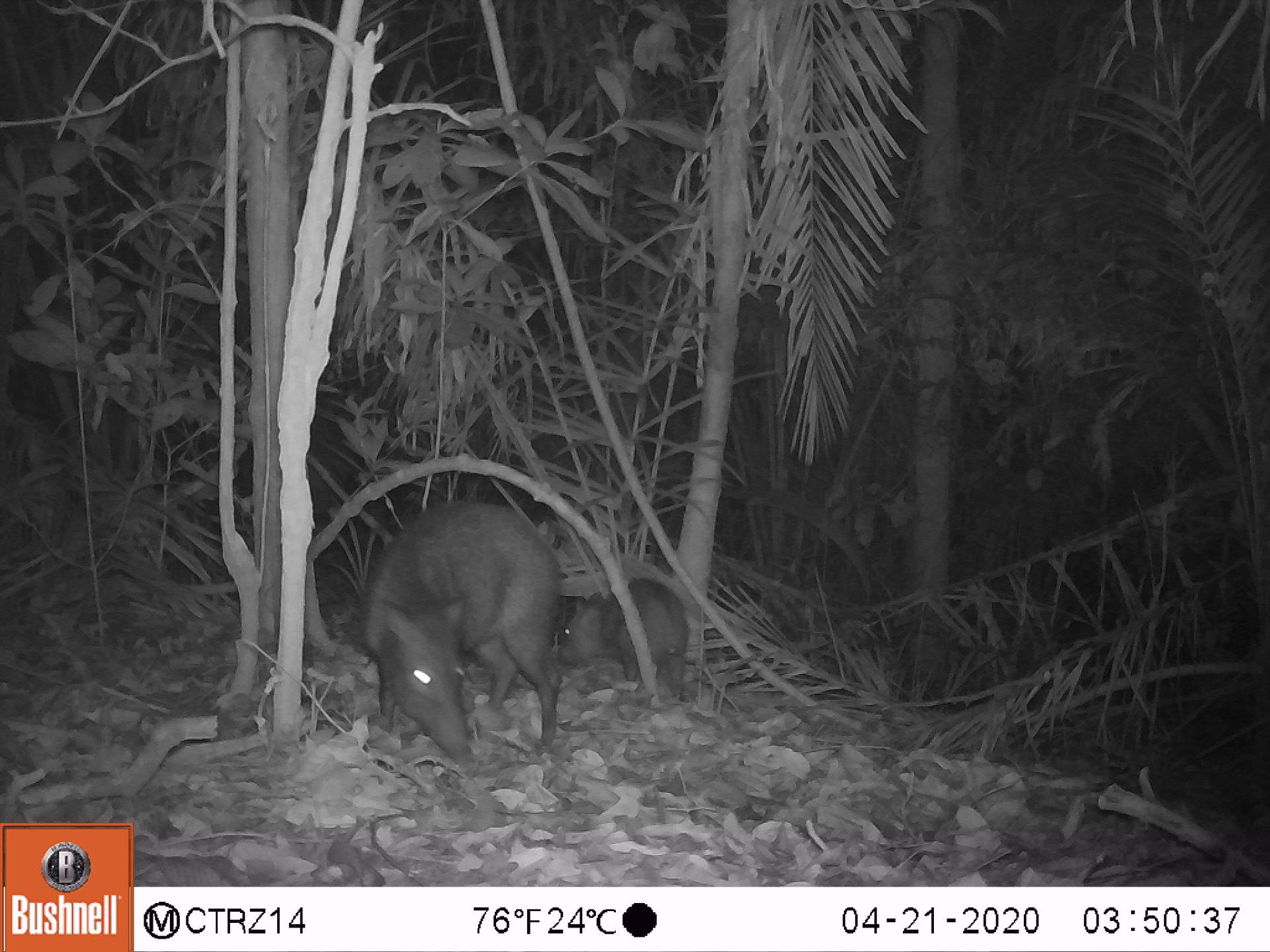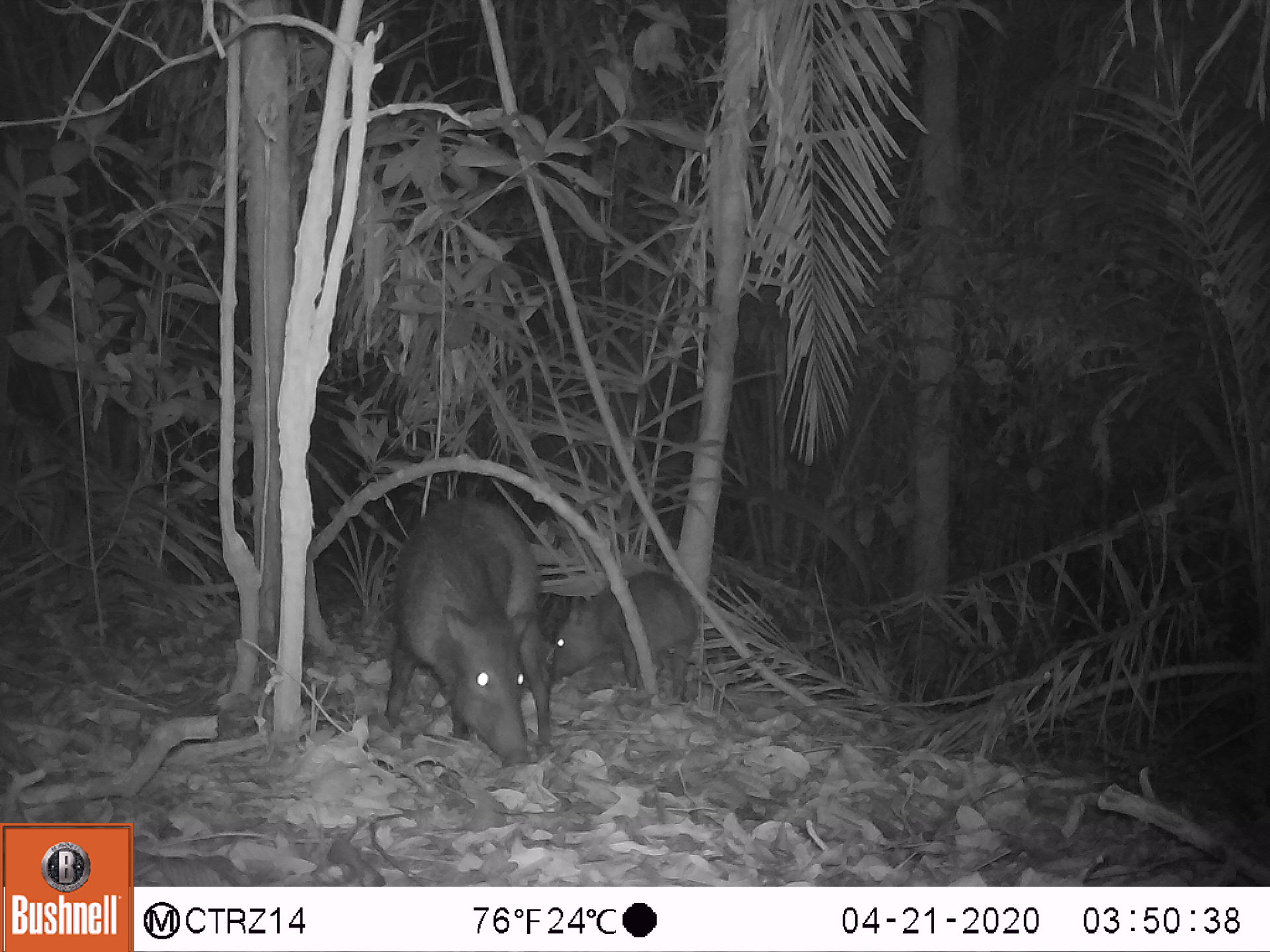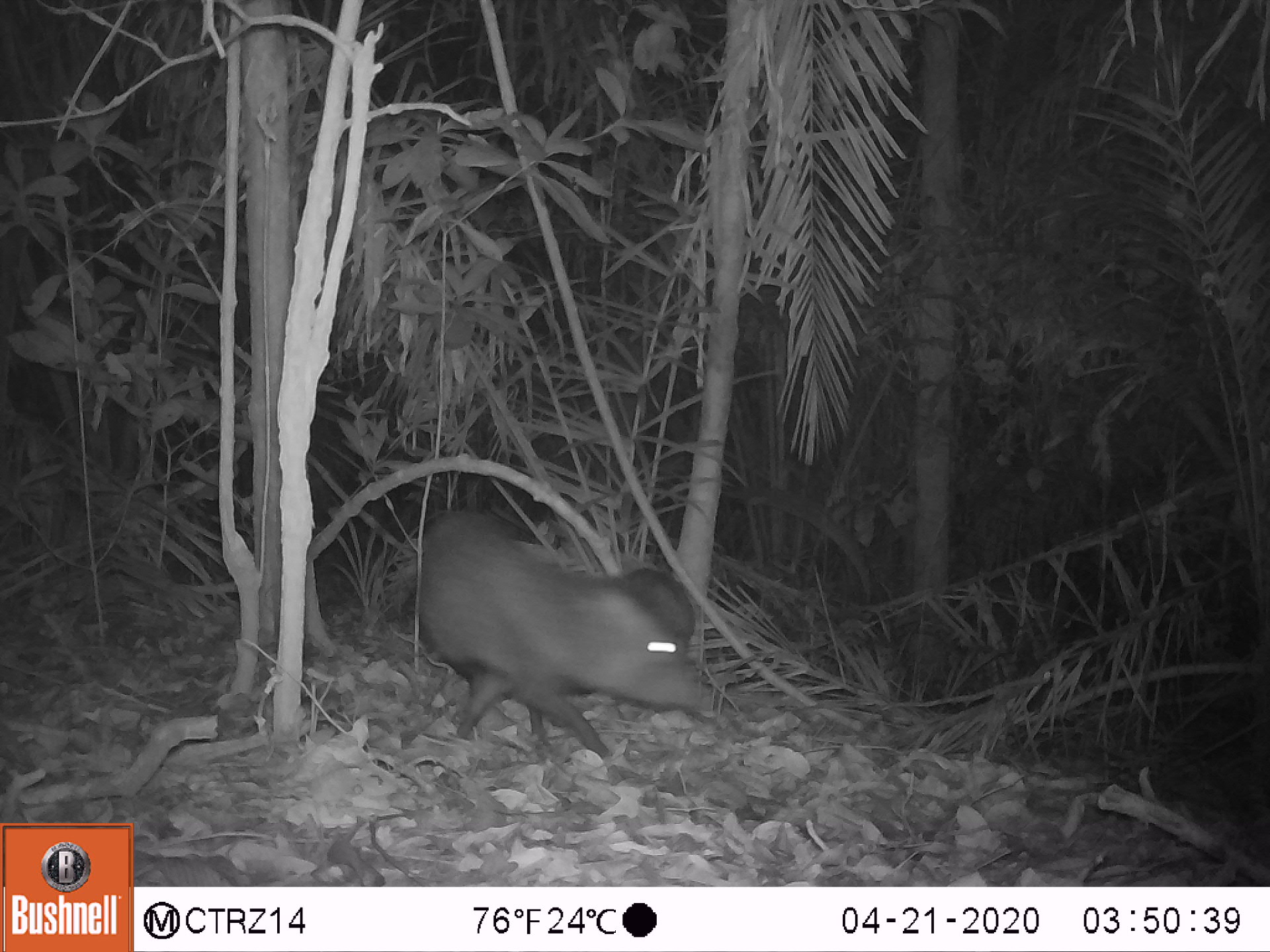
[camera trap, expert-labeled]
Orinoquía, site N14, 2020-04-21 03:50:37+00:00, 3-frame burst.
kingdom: Animalia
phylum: Chordata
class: Mammalia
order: Artiodactyla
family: Tayassuidae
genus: Pecari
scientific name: Pecari tajacu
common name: collared peccary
Collared peccary (Pecari tajacu).